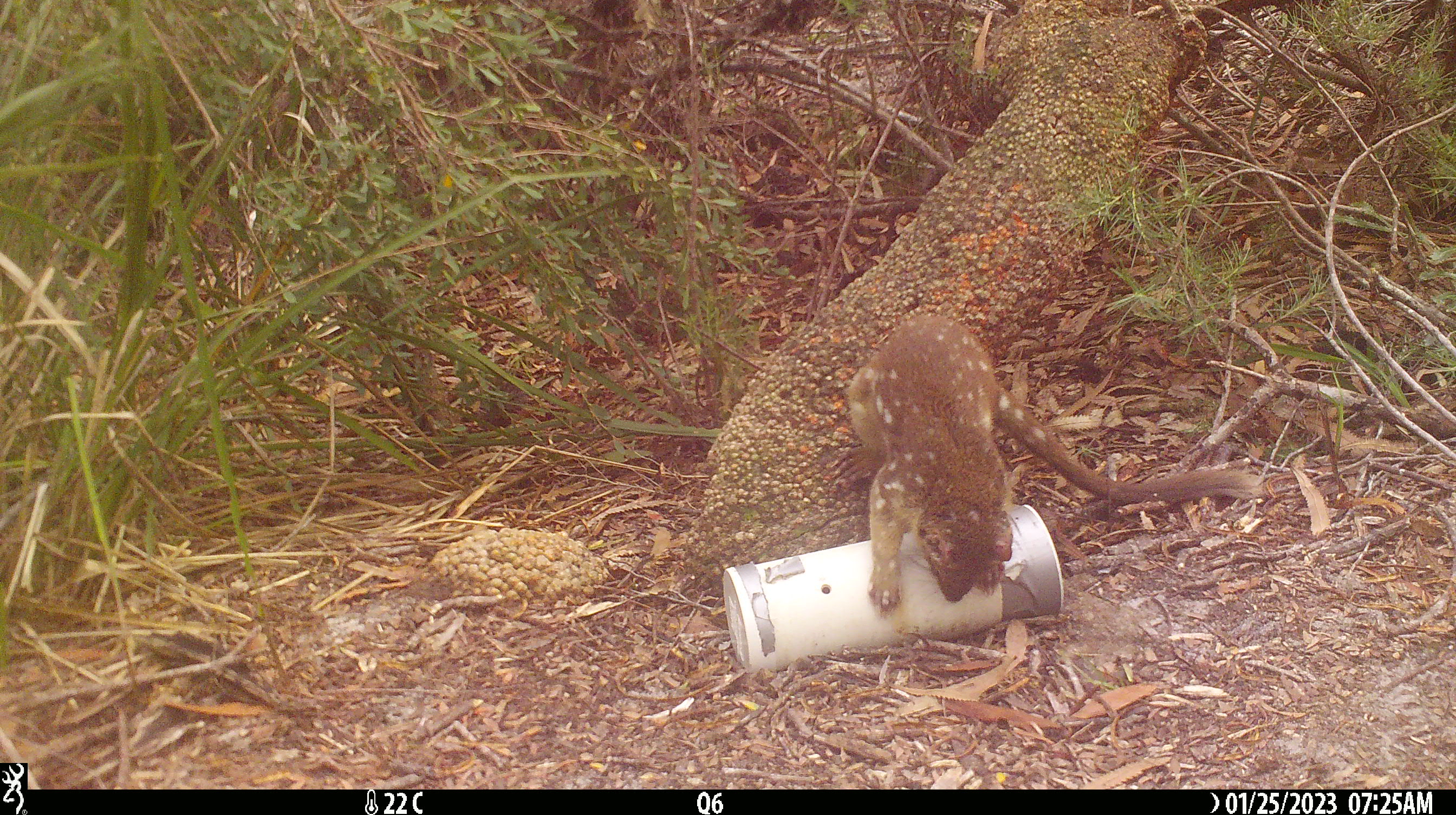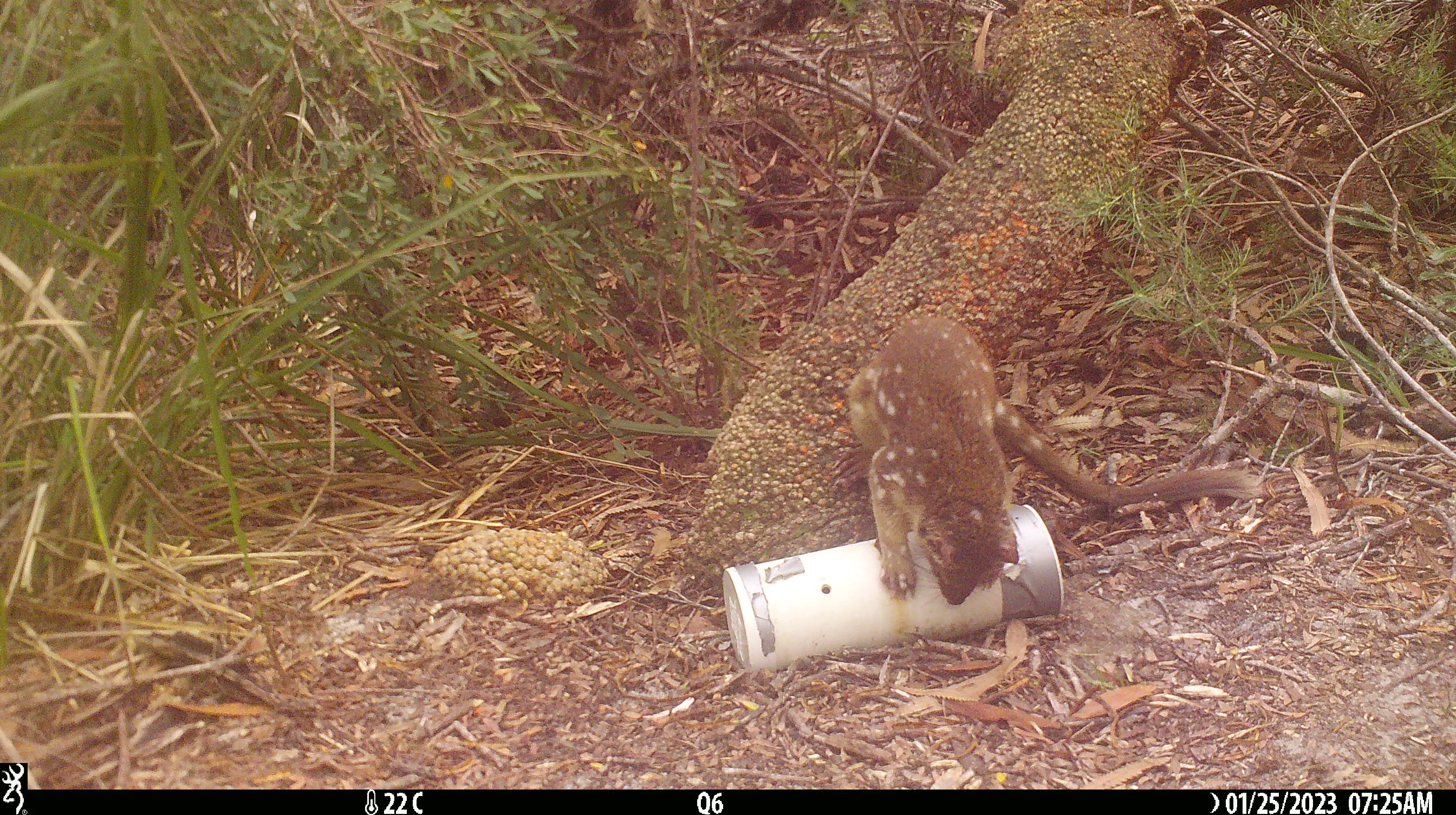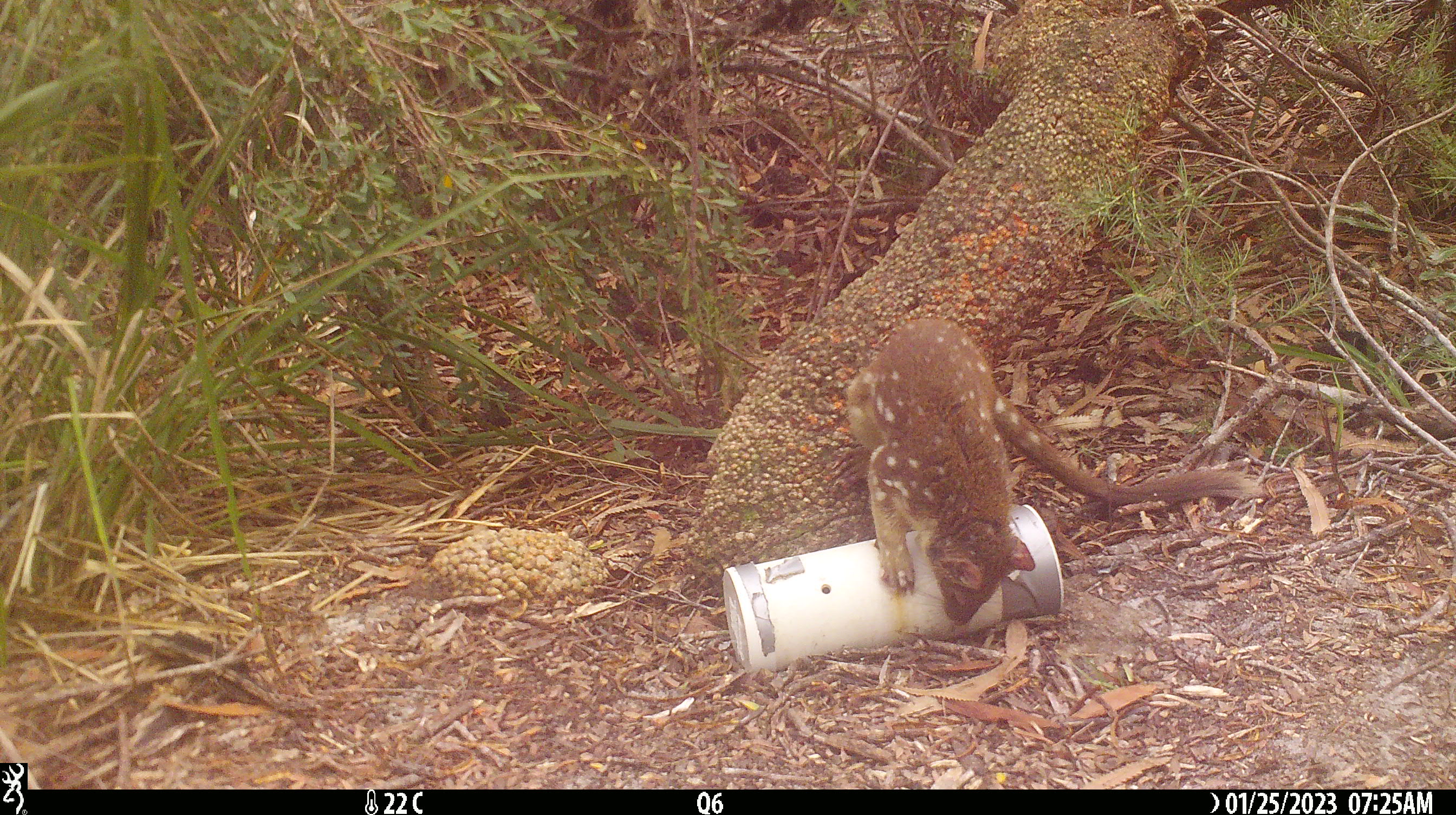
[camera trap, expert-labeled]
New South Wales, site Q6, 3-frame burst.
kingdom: Animalia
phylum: Chordata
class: Mammalia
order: Dasyuromorphia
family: Dasyuridae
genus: Dasyurus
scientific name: Dasyurus maculatus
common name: spotted-tailed quoll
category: quoll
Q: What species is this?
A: Quoll (spotted-tailed quoll) (Dasyurus maculatus).